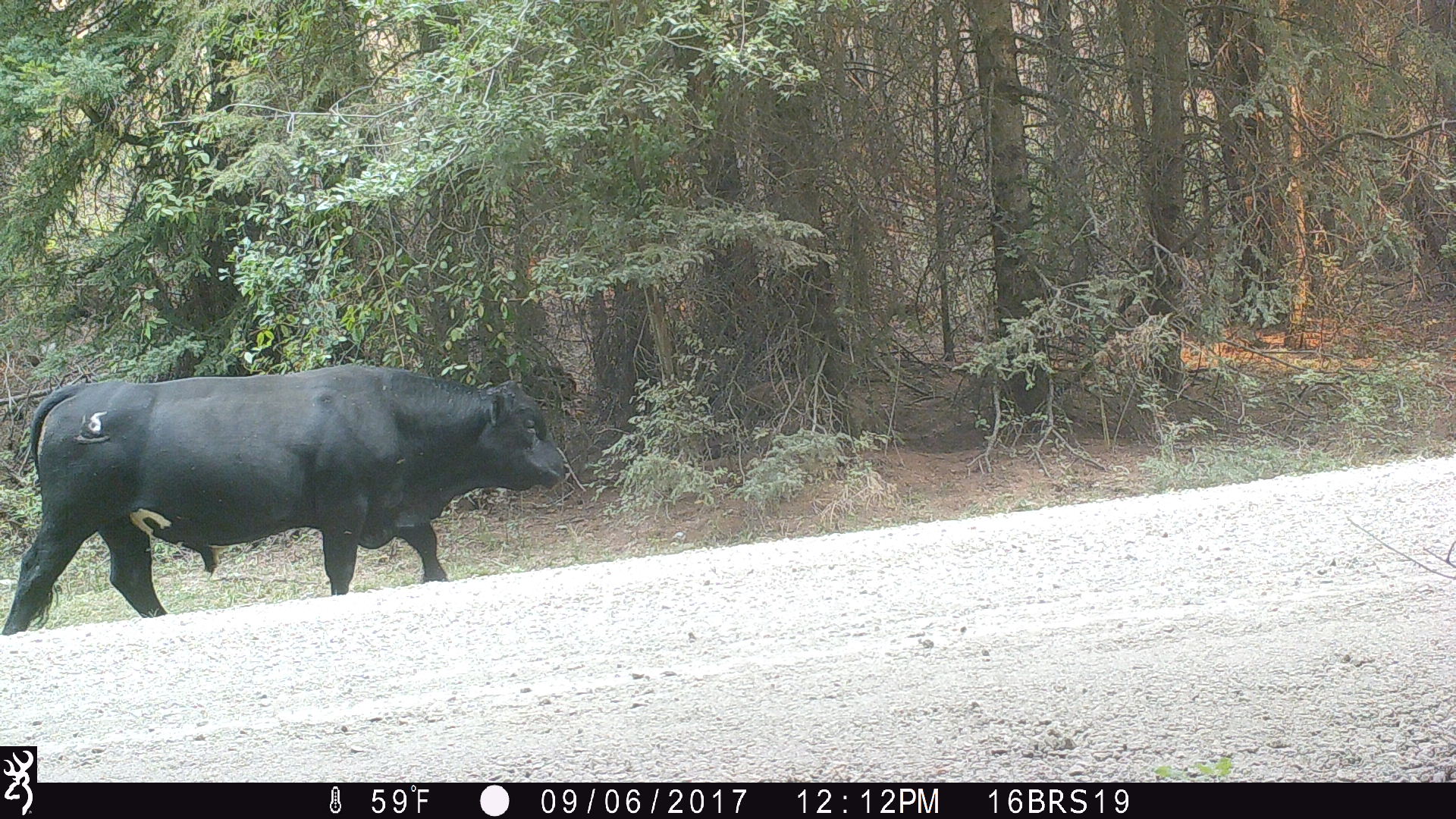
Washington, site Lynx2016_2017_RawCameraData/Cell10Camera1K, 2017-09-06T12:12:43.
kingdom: Animalia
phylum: Chordata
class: Mammalia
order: Artiodactyla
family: Bovidae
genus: Bos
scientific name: Bos taurus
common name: domestic cattle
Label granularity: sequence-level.